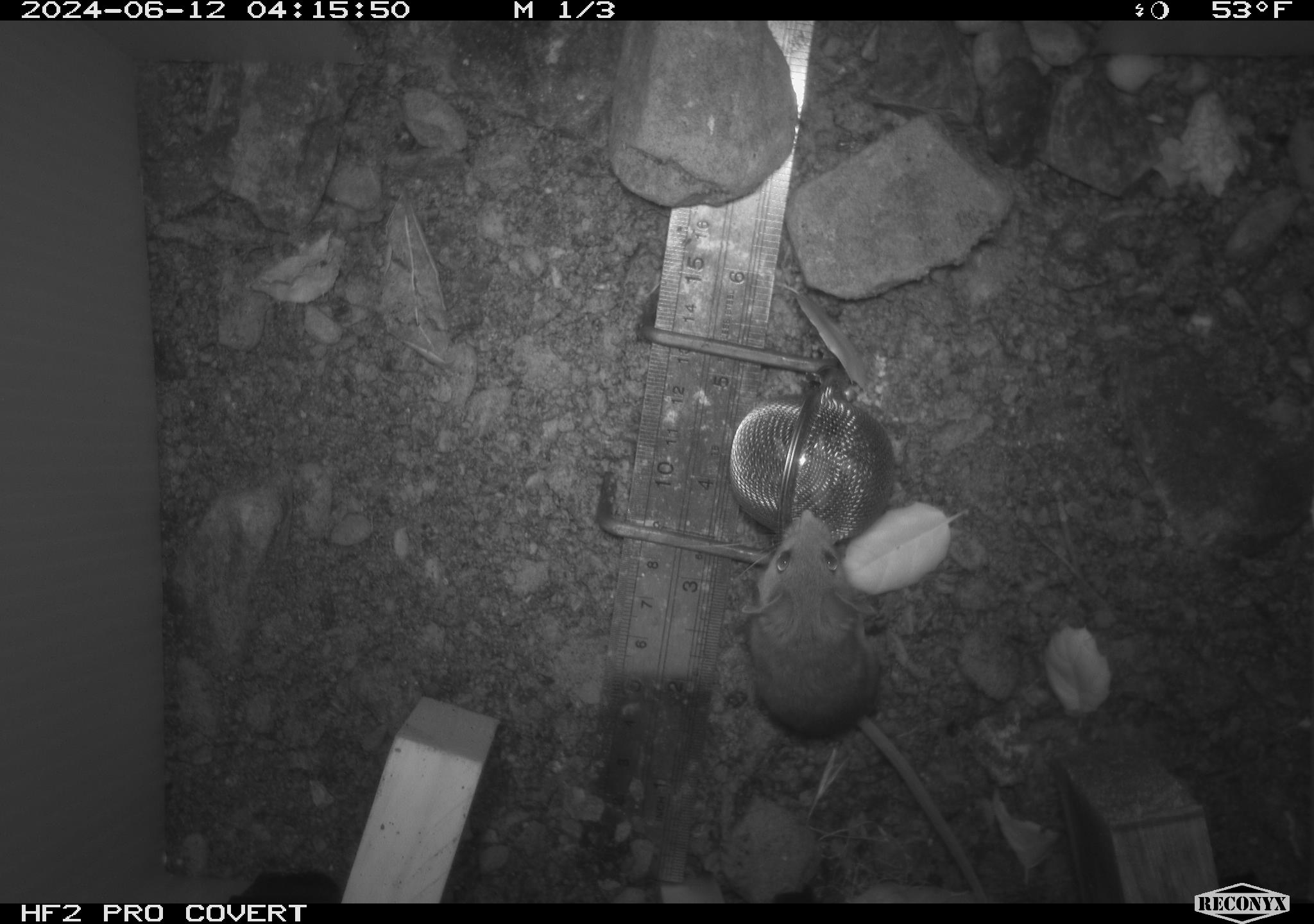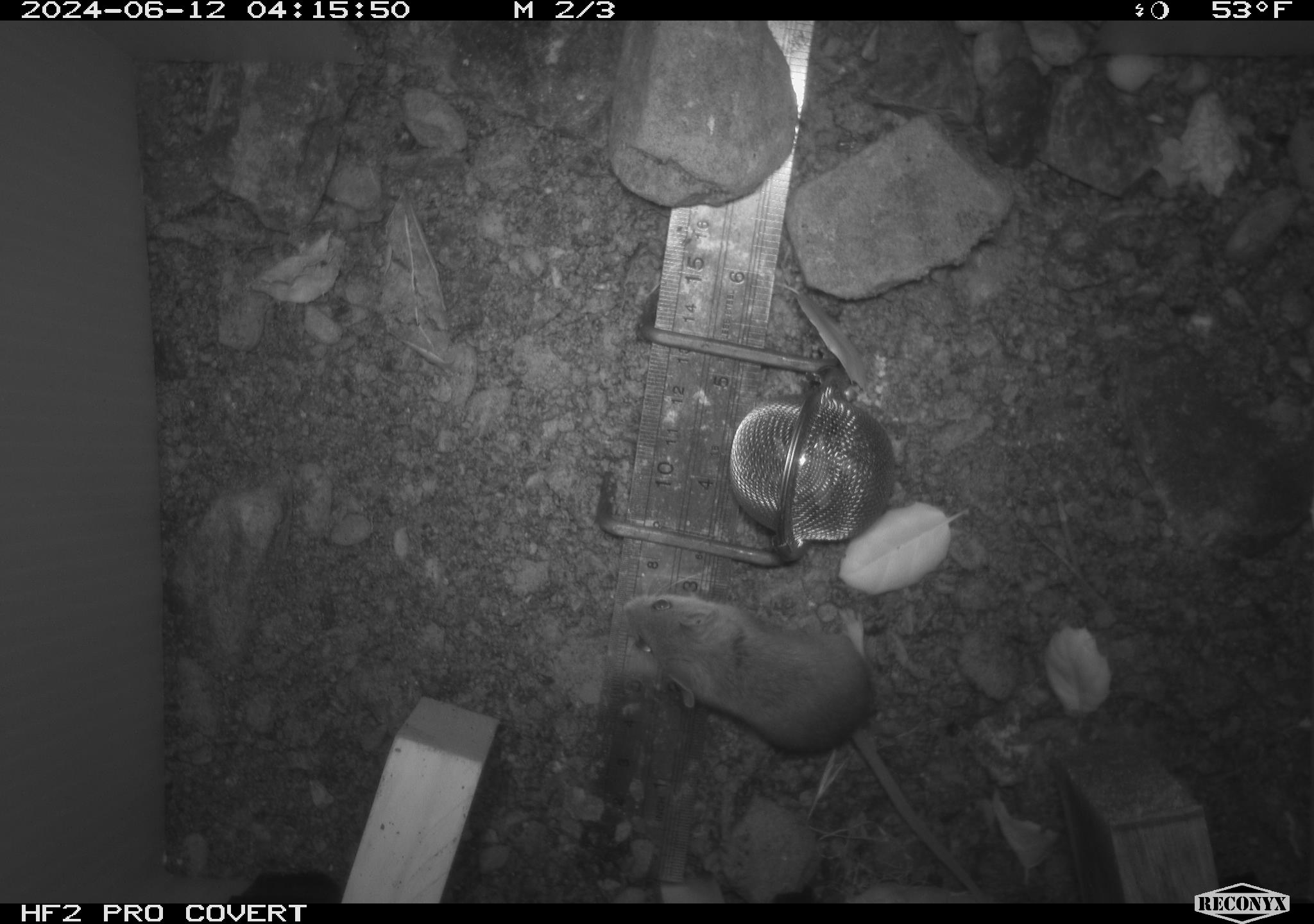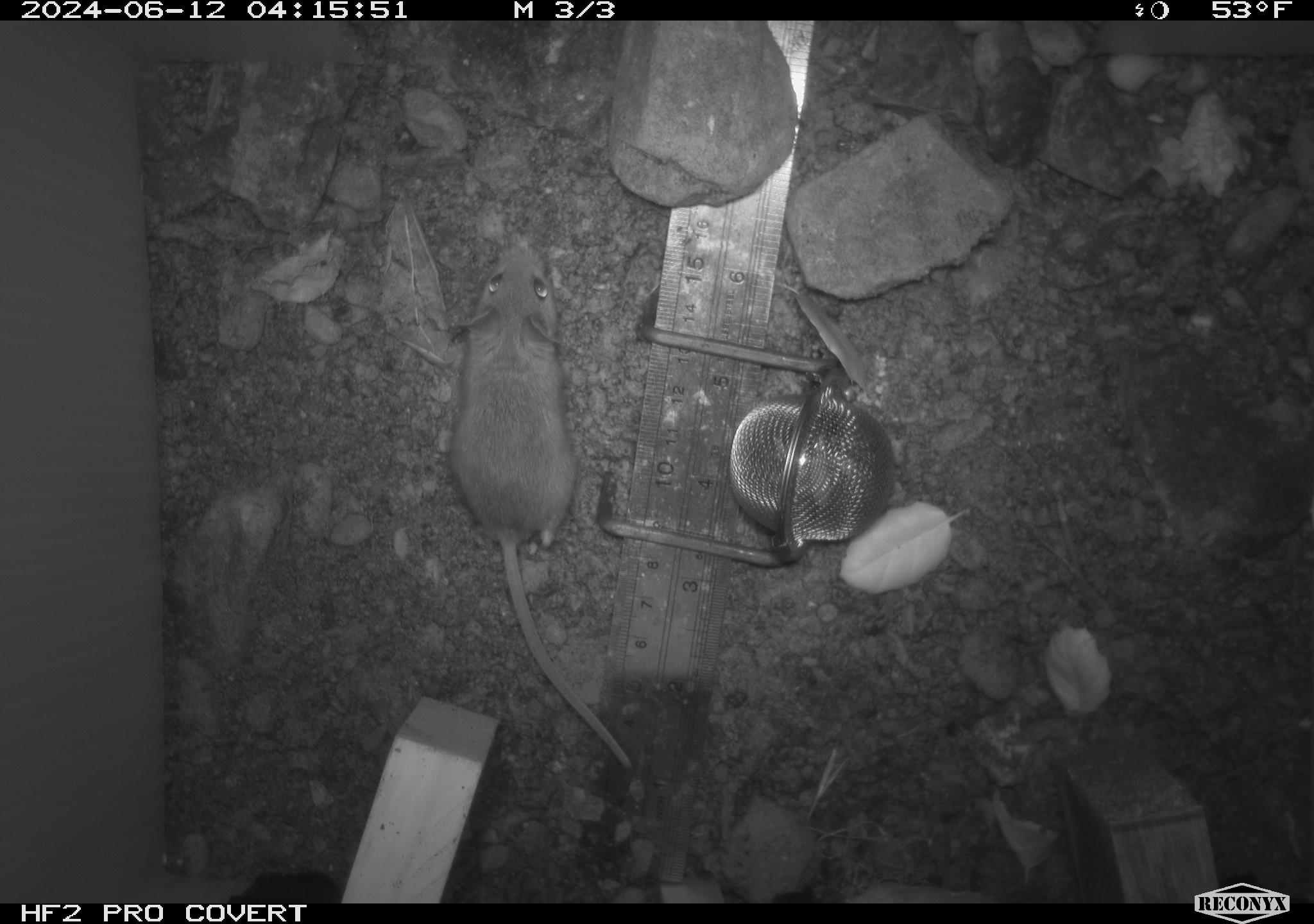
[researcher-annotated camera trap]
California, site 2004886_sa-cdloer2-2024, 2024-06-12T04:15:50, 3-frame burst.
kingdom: Animalia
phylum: Chordata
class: Mammalia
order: Rodentia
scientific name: Rodentia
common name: mouse species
Mouse species (Rodentia).